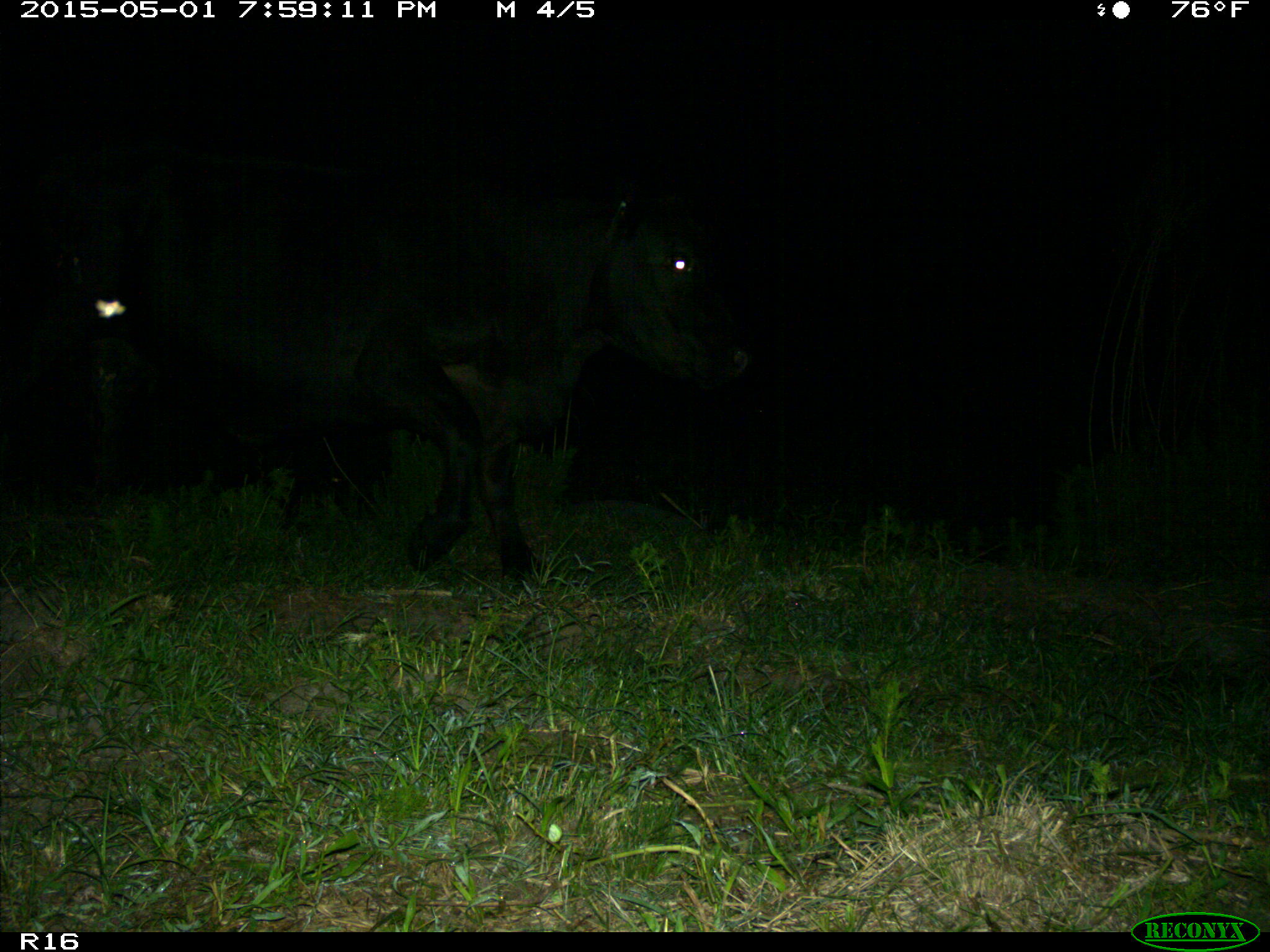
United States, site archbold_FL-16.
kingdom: Animalia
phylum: Chordata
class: Mammalia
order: Artiodactyla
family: Bovidae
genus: Bos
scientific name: Bos taurus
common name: domestic cow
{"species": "Bos taurus (domestic cow)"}